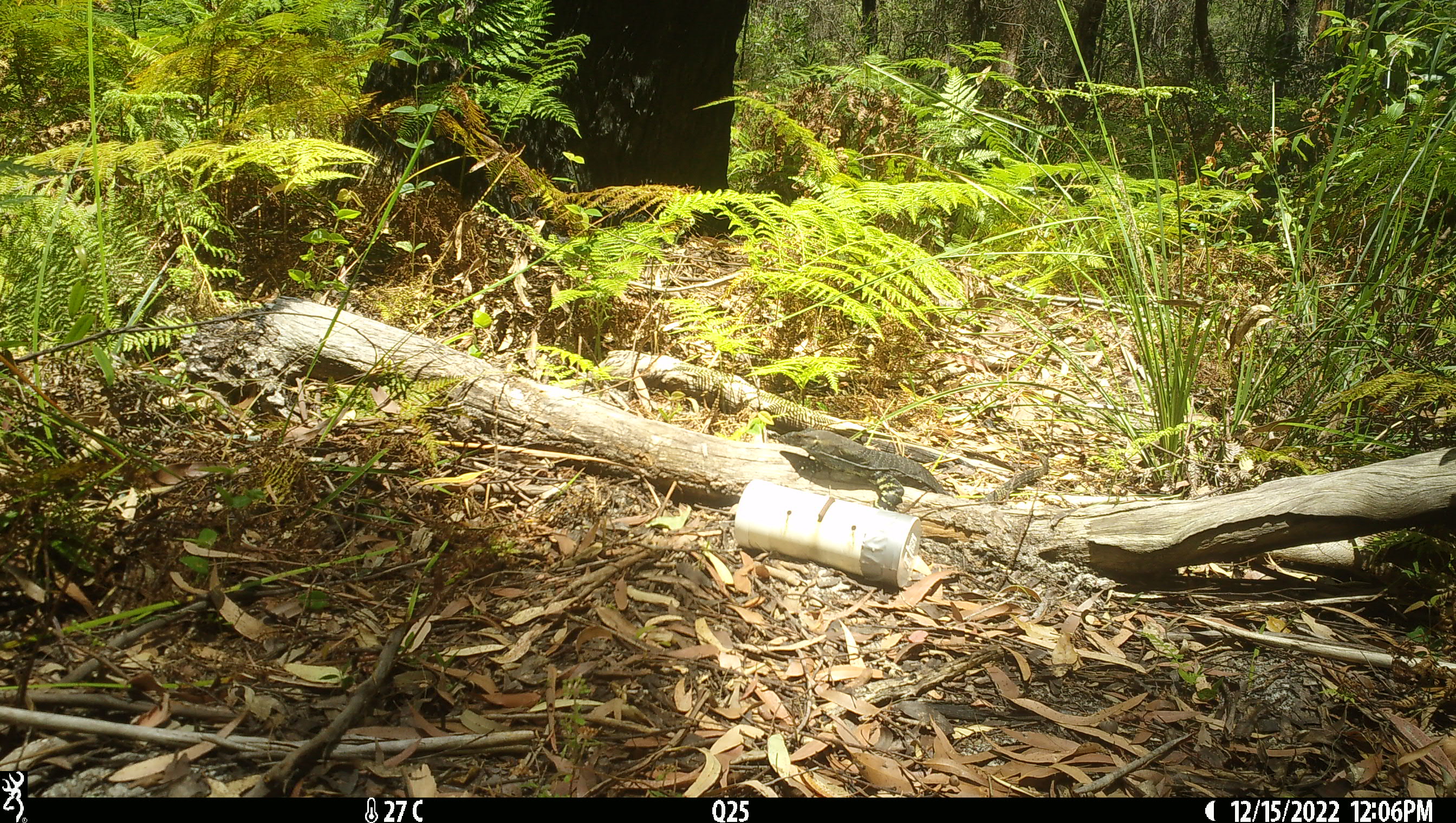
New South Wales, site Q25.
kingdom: Animalia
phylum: Chordata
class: Reptilia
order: Squamata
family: Varanidae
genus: Varanus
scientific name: Varanus varius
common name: lace monitor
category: goanna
Goanna (lace monitor) (Varanus varius).